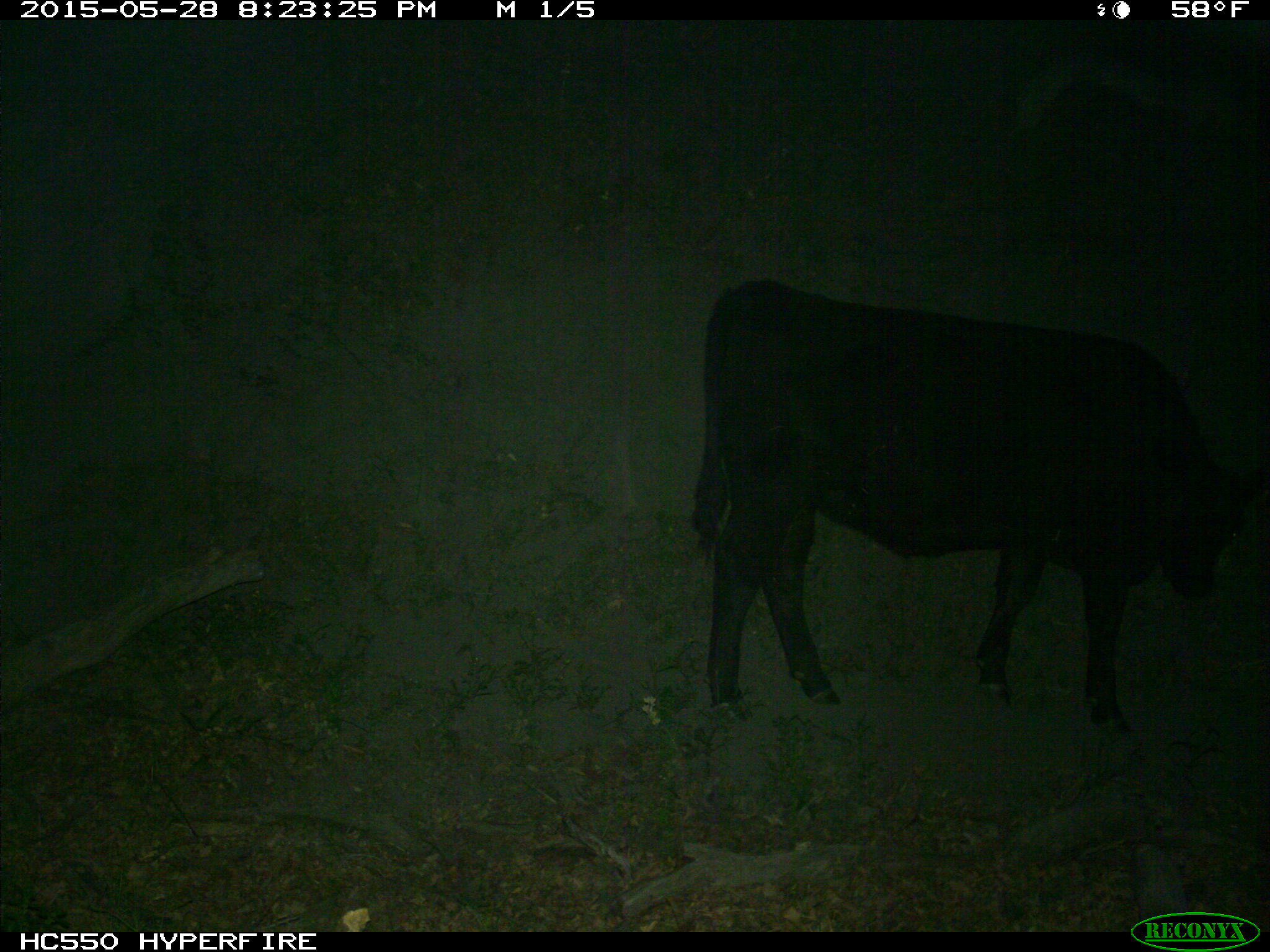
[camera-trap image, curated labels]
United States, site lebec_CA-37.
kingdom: Animalia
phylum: Chordata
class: Mammalia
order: Artiodactyla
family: Bovidae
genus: Bos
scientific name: Bos taurus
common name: domestic cow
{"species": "Bos taurus (domestic cow)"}